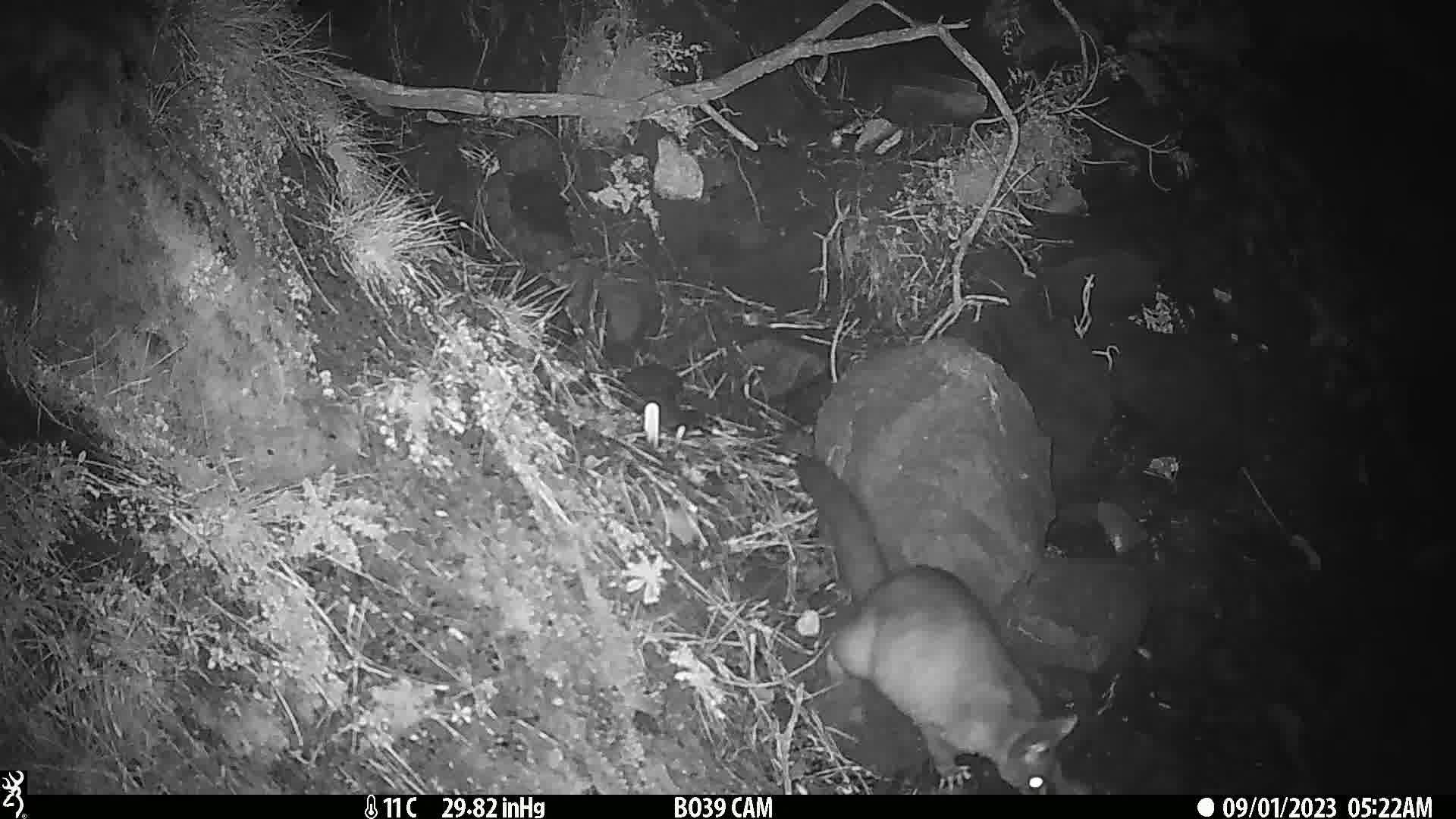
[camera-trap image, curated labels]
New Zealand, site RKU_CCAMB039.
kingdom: Animalia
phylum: Chordata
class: Mammalia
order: Diprotodontia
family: Phalangeridae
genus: Trichosurus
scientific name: Trichosurus vulpecula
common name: common brushtail possum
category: possum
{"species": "possum (common brushtail possum) (Trichosurus vulpecula)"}